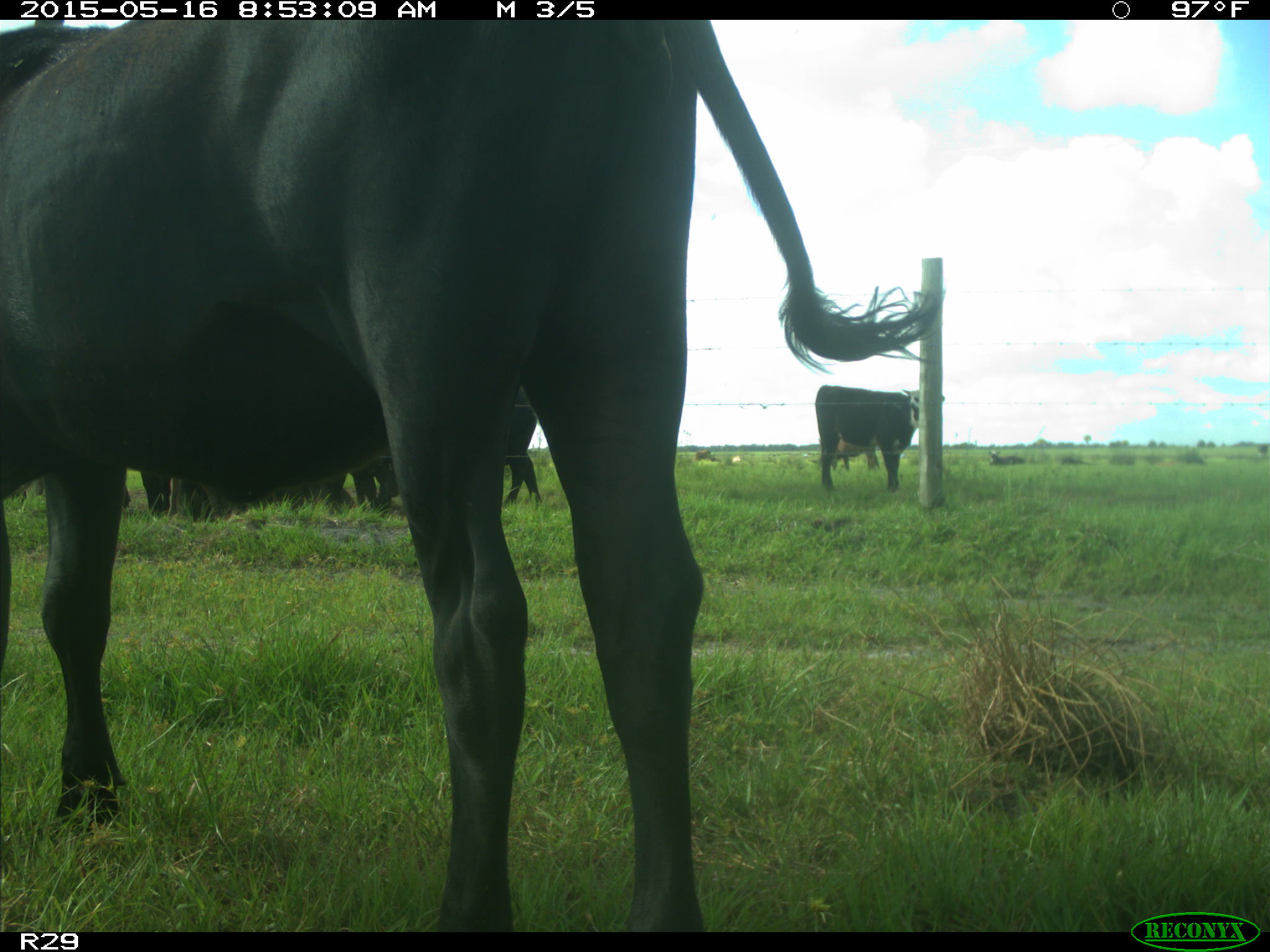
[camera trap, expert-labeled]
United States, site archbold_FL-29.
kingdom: Animalia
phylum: Chordata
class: Mammalia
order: Artiodactyla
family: Bovidae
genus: Bos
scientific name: Bos taurus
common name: domestic cow